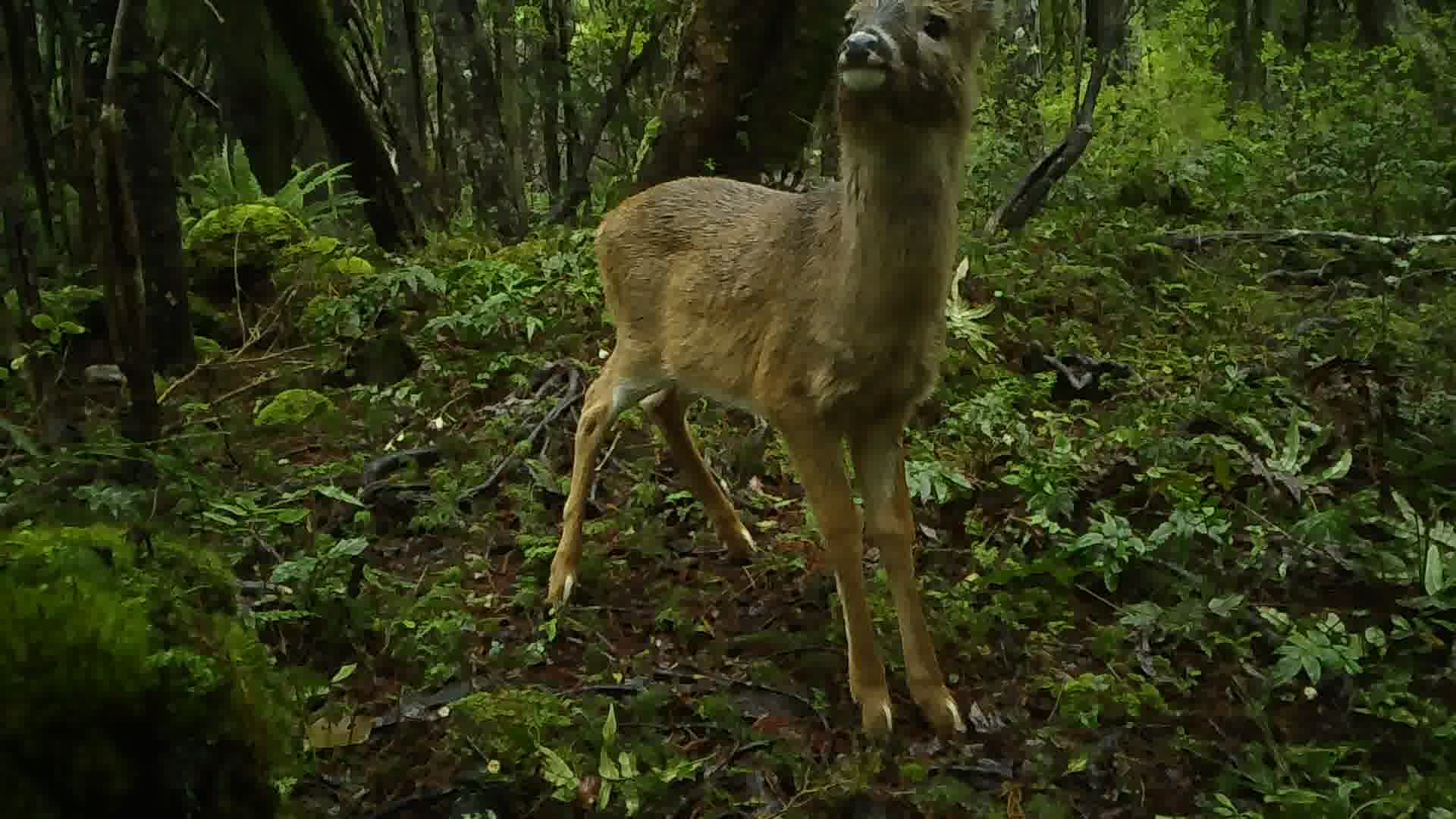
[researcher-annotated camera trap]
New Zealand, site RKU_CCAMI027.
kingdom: Animalia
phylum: Chordata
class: Mammalia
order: Artiodactyla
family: Cervidae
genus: Odocoileus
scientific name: Odocoileus virginianus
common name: white-tailed deer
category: white tailed deer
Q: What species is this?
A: White tailed deer (white-tailed deer) (Odocoileus virginianus).